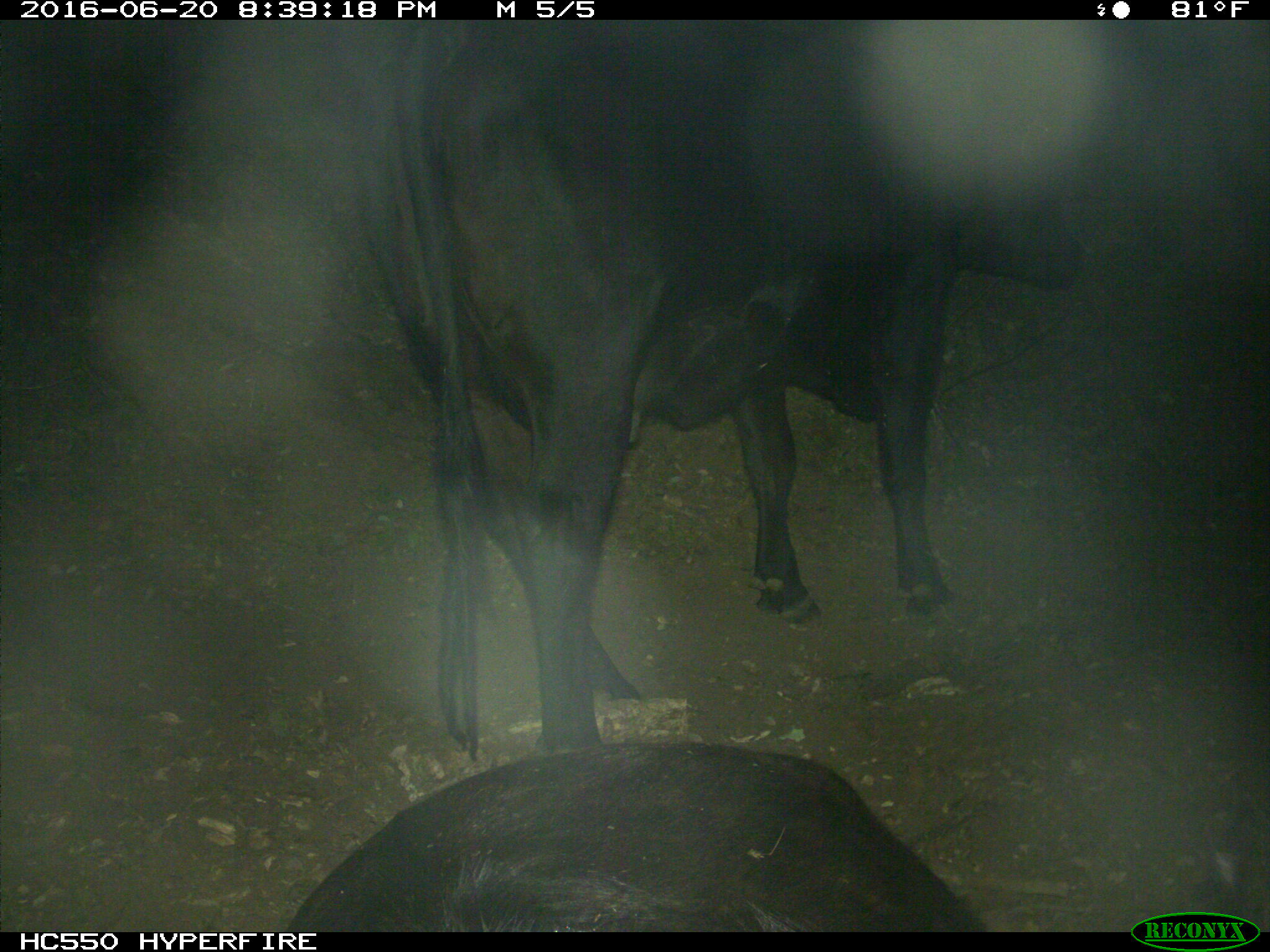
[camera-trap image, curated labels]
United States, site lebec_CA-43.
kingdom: Animalia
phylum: Chordata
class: Mammalia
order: Artiodactyla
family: Bovidae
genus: Bos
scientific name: Bos taurus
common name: domestic cow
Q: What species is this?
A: Bos taurus (domestic cow).